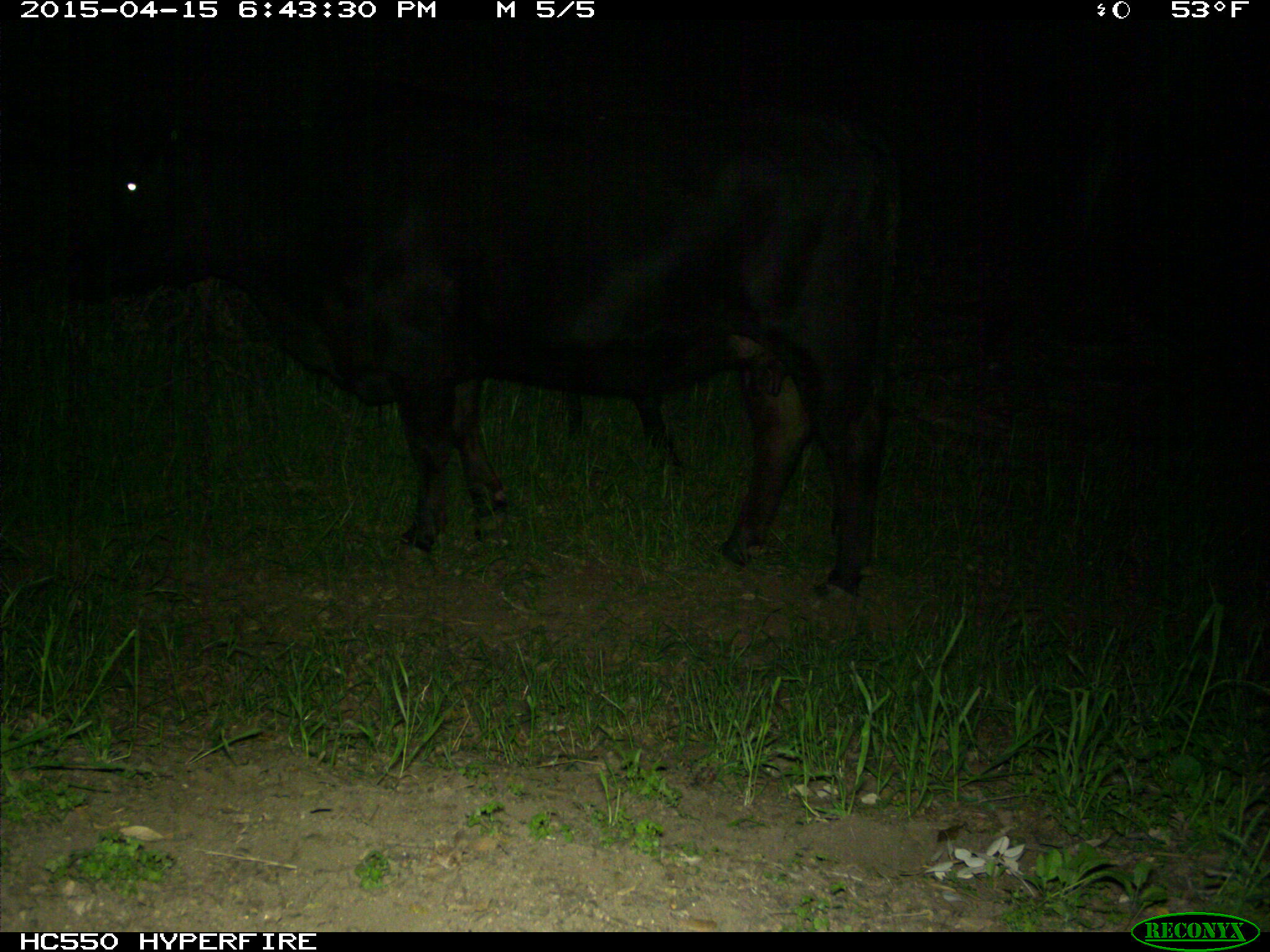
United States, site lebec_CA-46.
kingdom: Animalia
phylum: Chordata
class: Mammalia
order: Artiodactyla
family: Bovidae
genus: Bos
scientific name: Bos taurus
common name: domestic cow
Bos taurus (domestic cow).